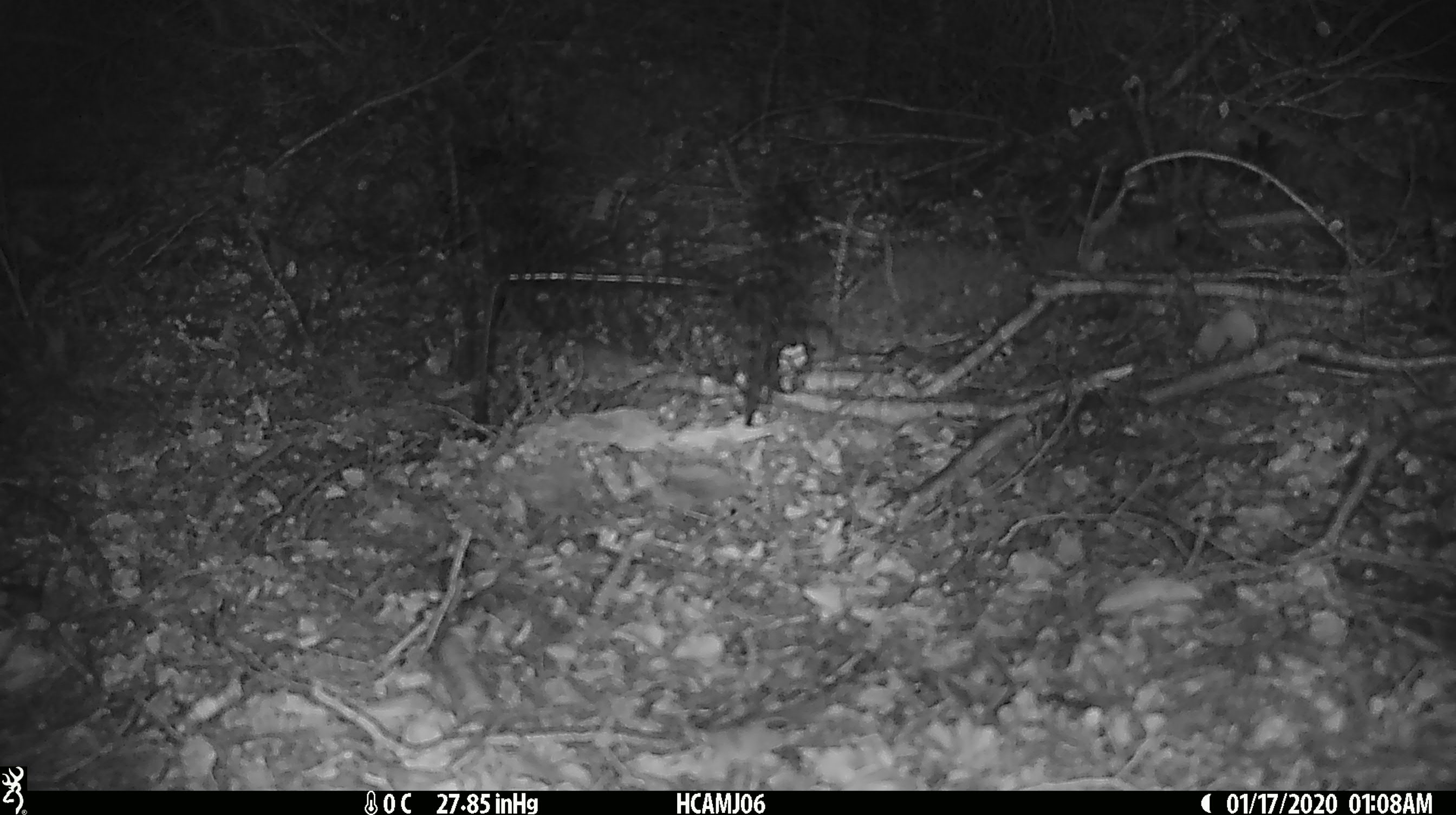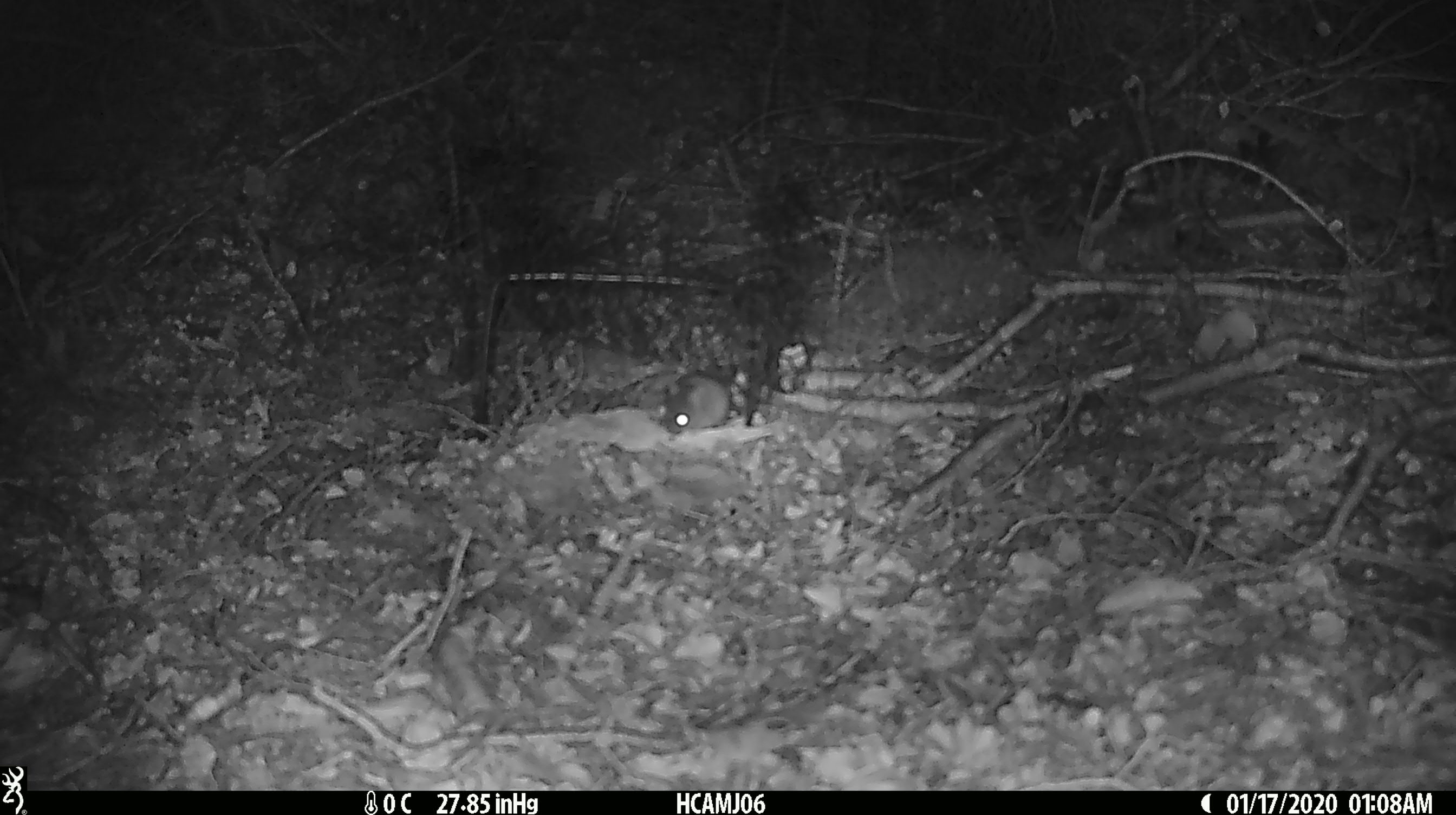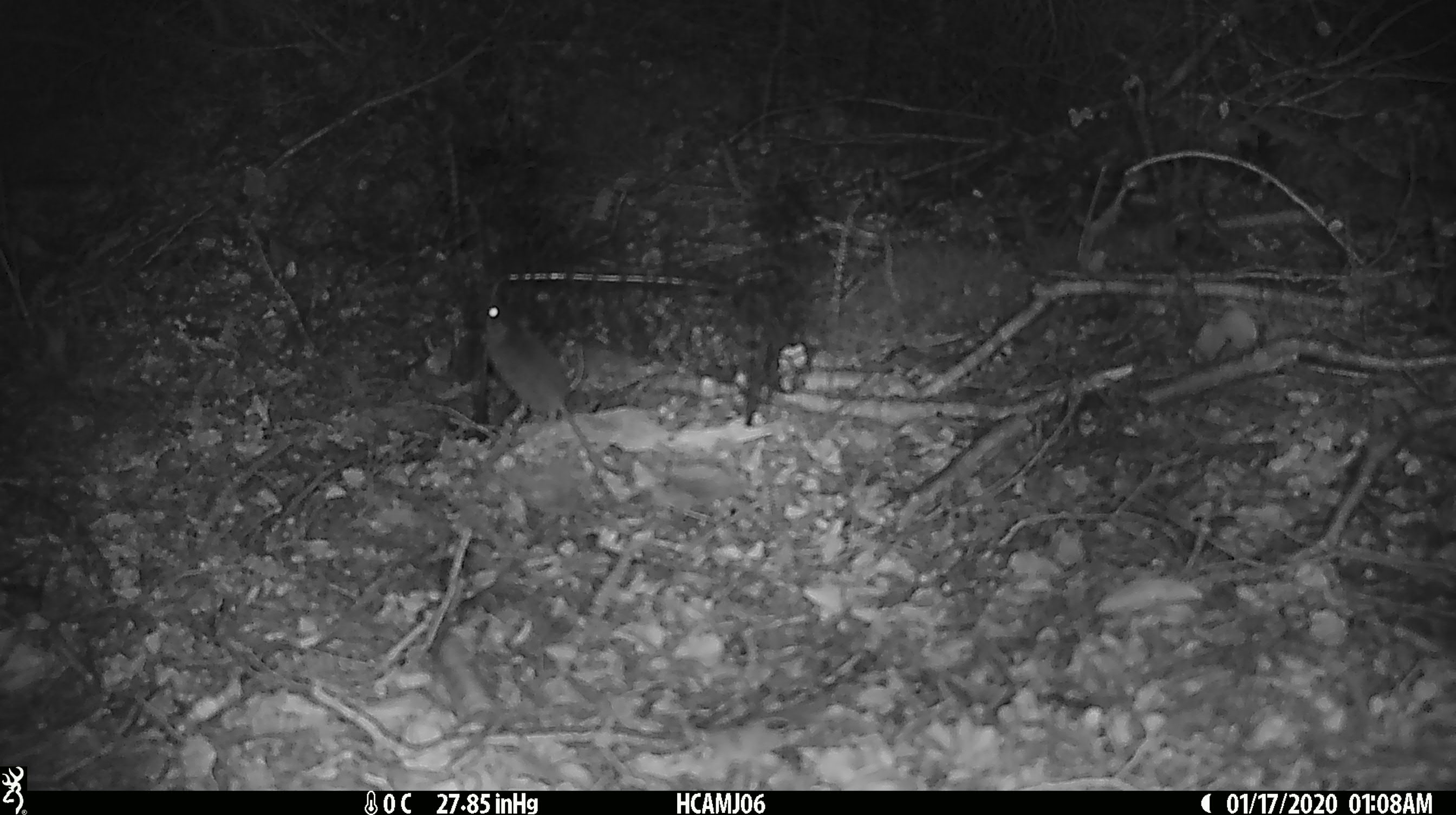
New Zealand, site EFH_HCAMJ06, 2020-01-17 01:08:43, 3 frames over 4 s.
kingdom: Animalia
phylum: Chordata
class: Mammalia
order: Rodentia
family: Muridae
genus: Mus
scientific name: Mus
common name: mouse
Mouse (Mus).